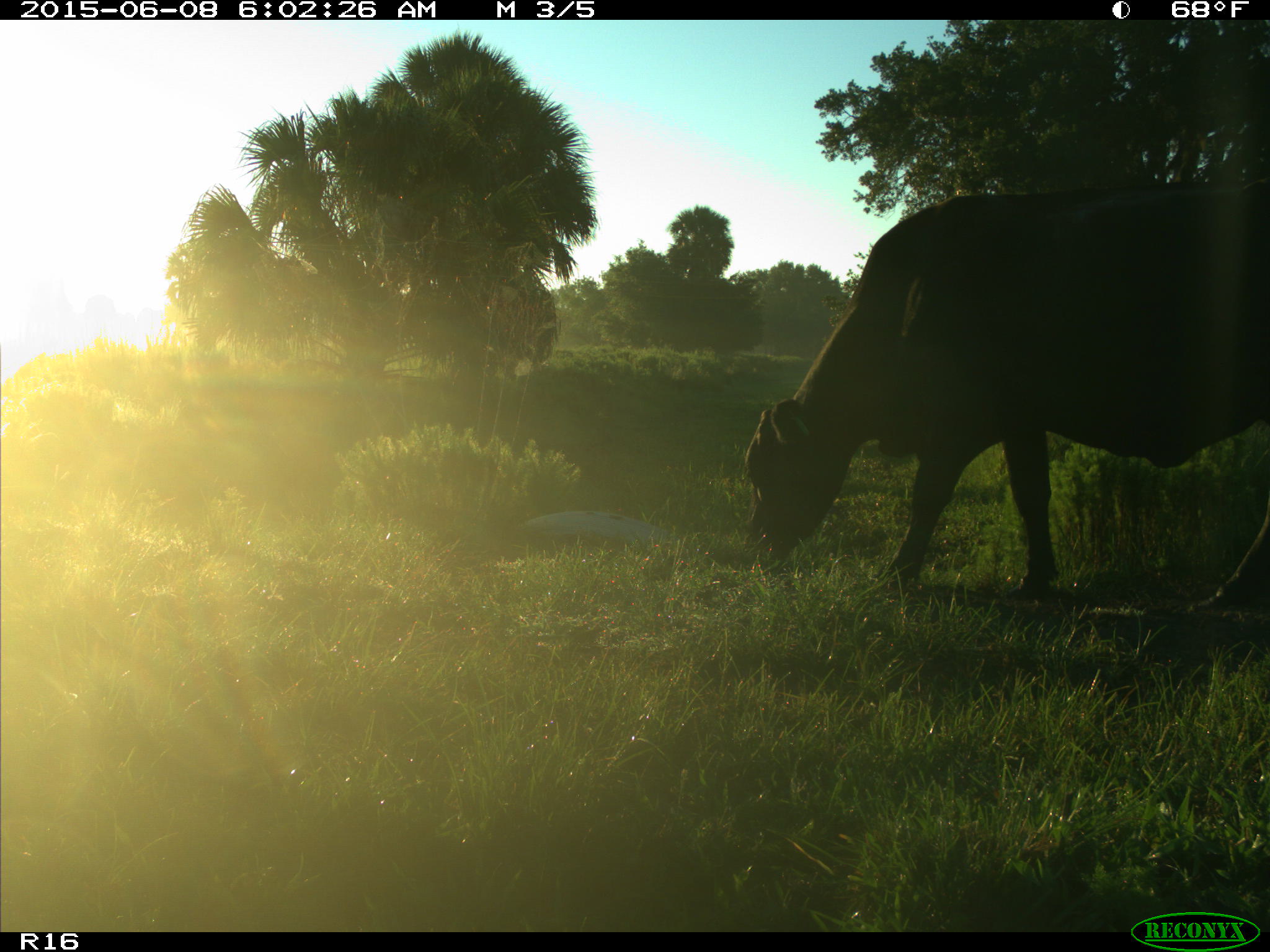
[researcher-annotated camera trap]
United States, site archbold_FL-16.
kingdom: Animalia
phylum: Chordata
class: Mammalia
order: Artiodactyla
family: Bovidae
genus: Bos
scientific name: Bos taurus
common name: domestic cow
Bos taurus (domestic cow).